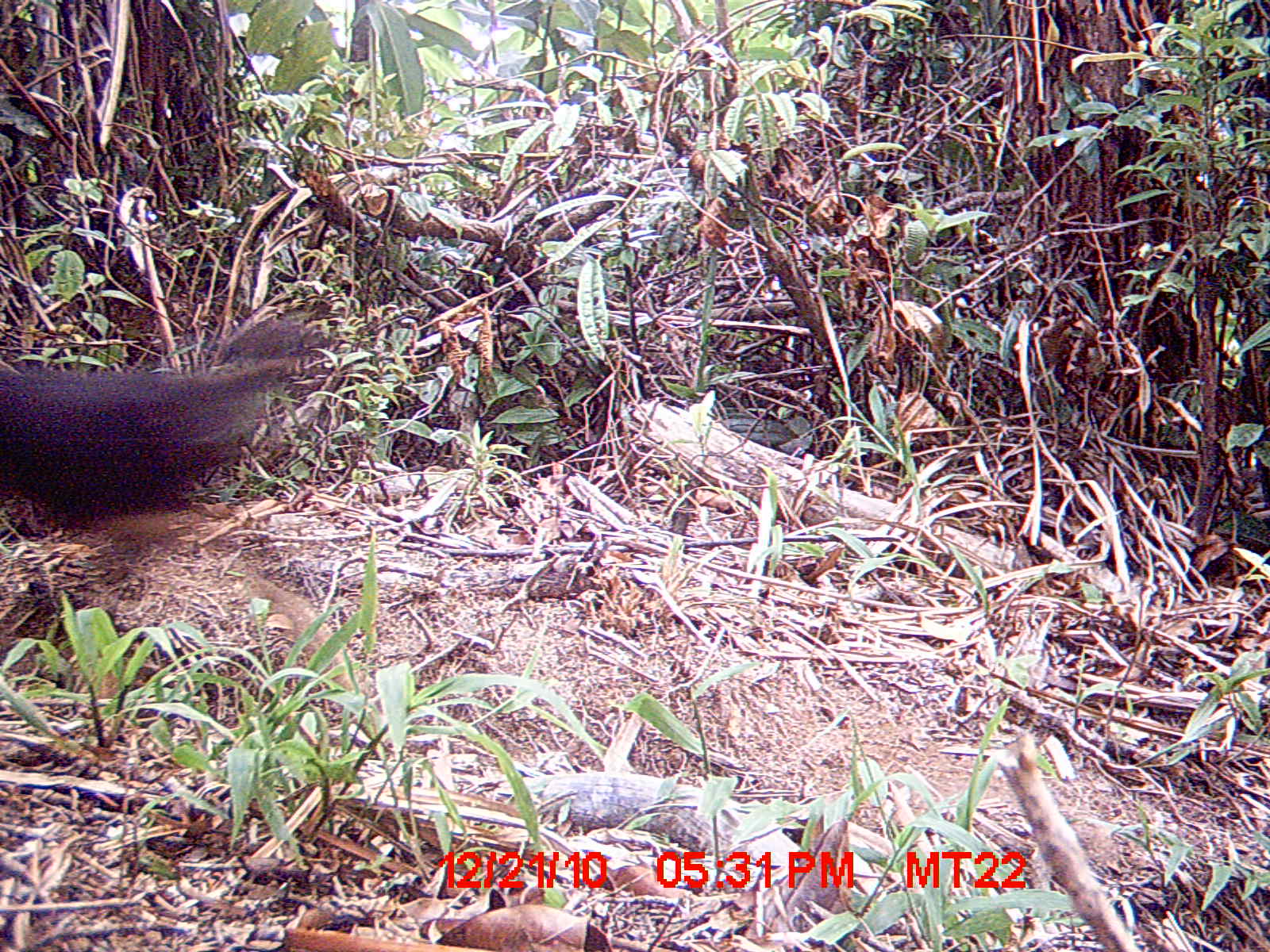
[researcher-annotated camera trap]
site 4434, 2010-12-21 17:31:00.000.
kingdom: Animalia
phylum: Chordata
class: Mammalia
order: Carnivora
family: Canidae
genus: Canis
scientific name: Canis familiaris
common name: domestic dog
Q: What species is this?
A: Canis familiaris (domestic dog).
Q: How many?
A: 1.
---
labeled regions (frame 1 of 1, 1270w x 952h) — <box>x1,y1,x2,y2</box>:
canis familiaris: <box>0,301,316,526</box>